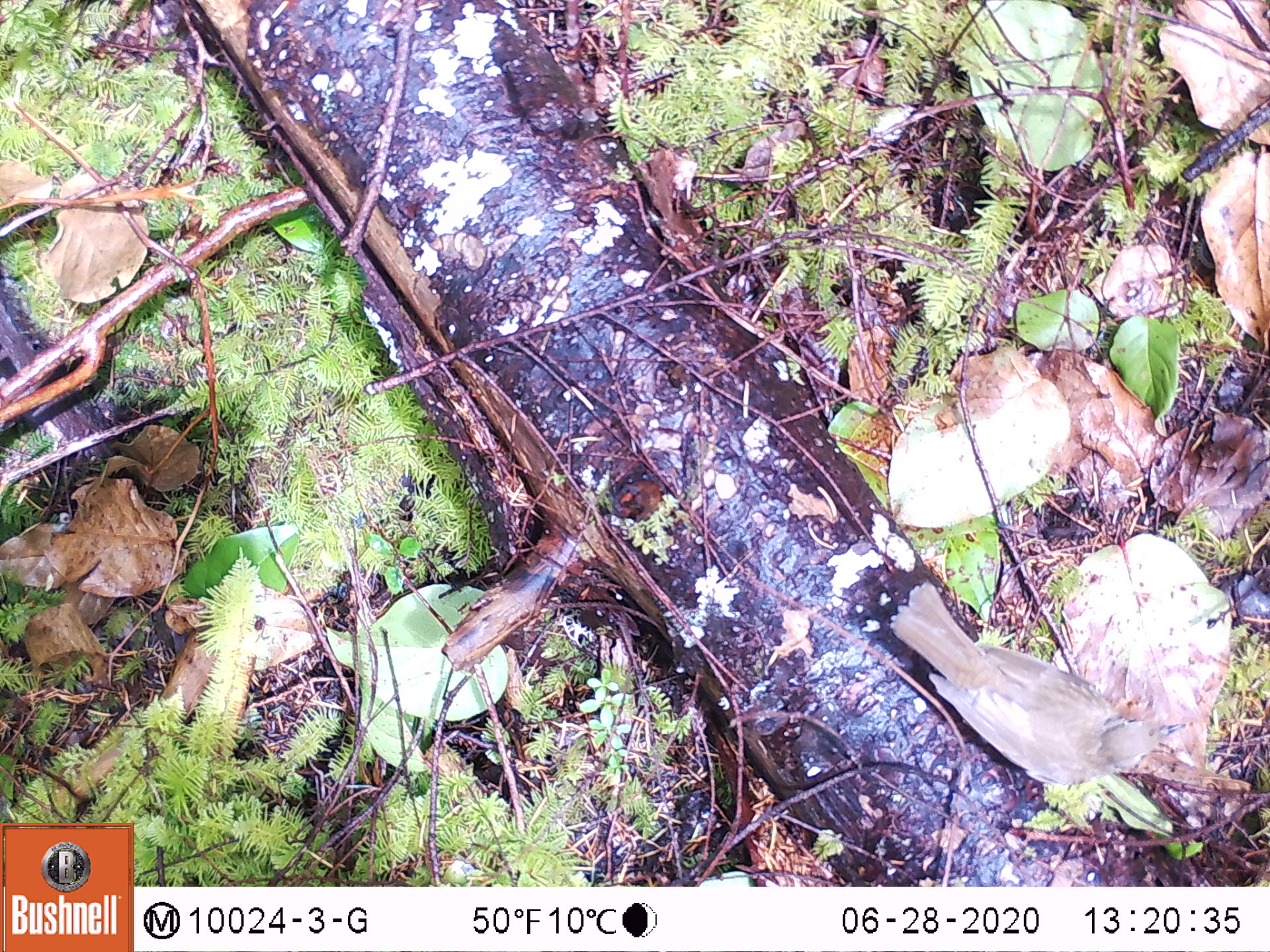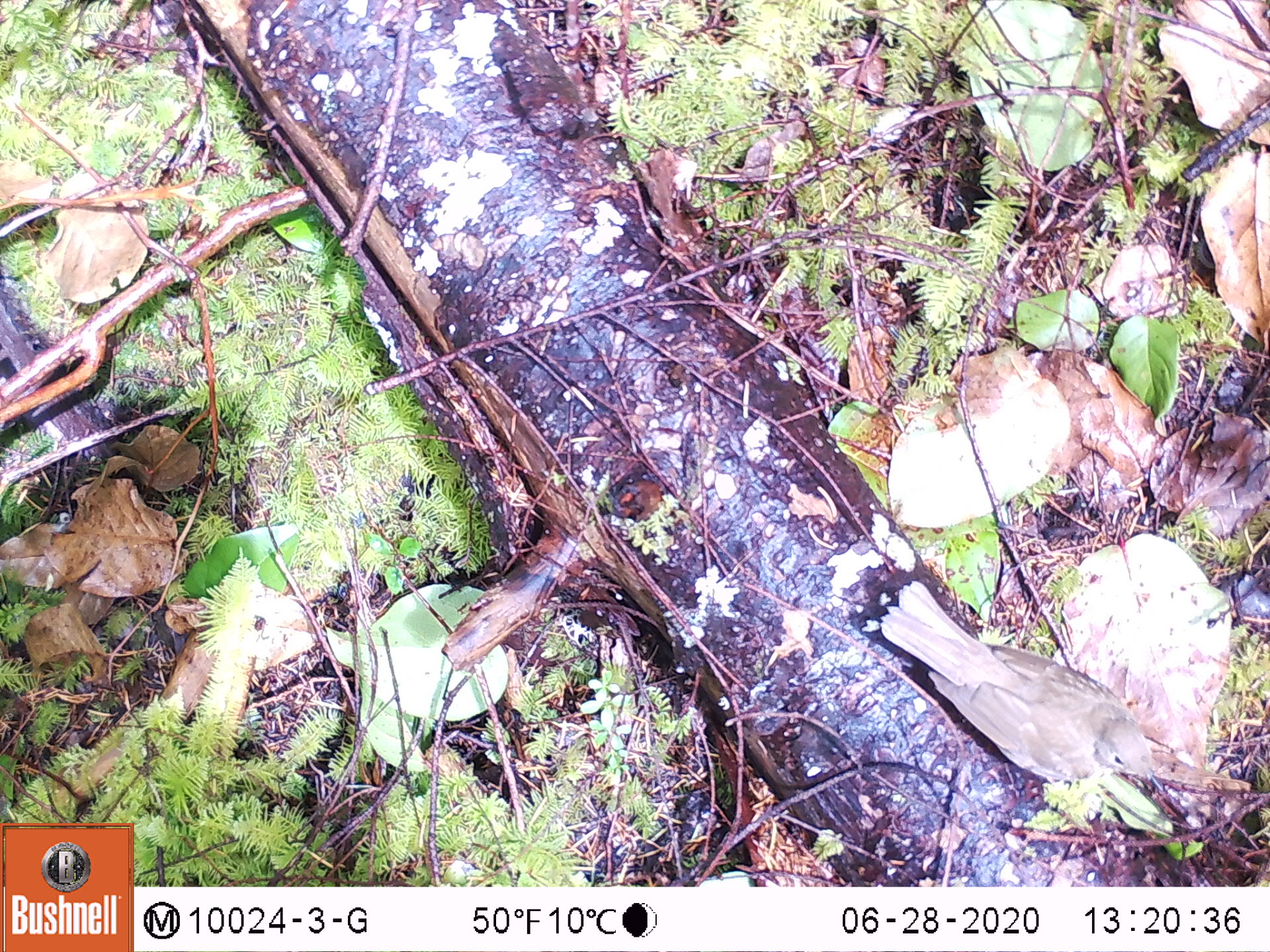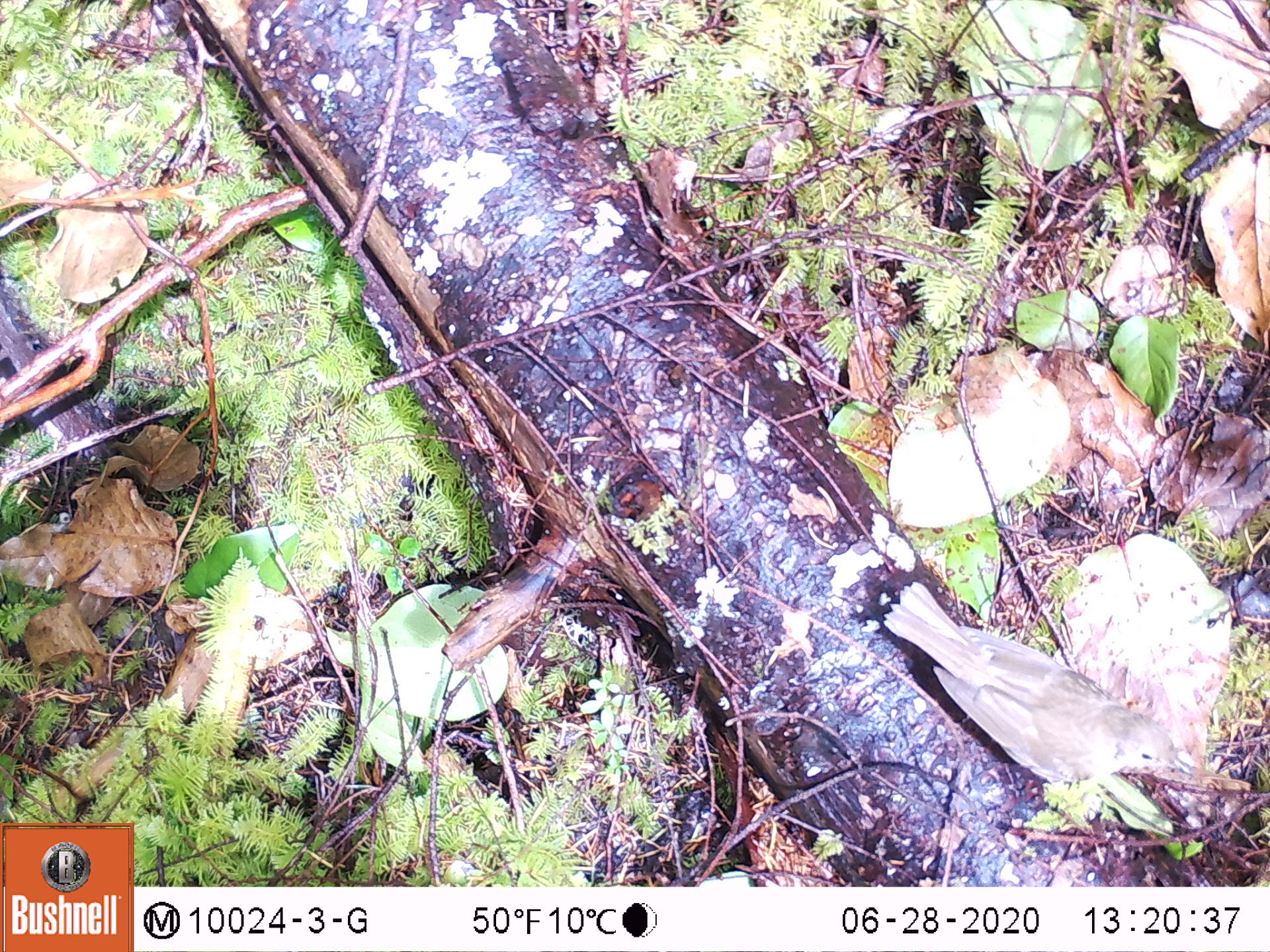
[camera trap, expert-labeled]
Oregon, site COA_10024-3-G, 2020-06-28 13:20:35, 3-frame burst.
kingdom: Animalia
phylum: Chordata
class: Aves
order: Passeriformes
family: Turdidae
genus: Catharus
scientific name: Catharus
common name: brown thrushes and nightingale-thrushes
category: catharus species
Catharus species (brown thrushes and nightingale-thrushes) (Catharus).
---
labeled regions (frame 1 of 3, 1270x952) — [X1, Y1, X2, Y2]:
catharus species: [867, 571, 1213, 815]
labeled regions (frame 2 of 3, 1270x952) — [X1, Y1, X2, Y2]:
catharus species: [867, 551, 1176, 806]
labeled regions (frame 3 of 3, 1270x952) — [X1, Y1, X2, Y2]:
catharus species: [874, 555, 1209, 812]